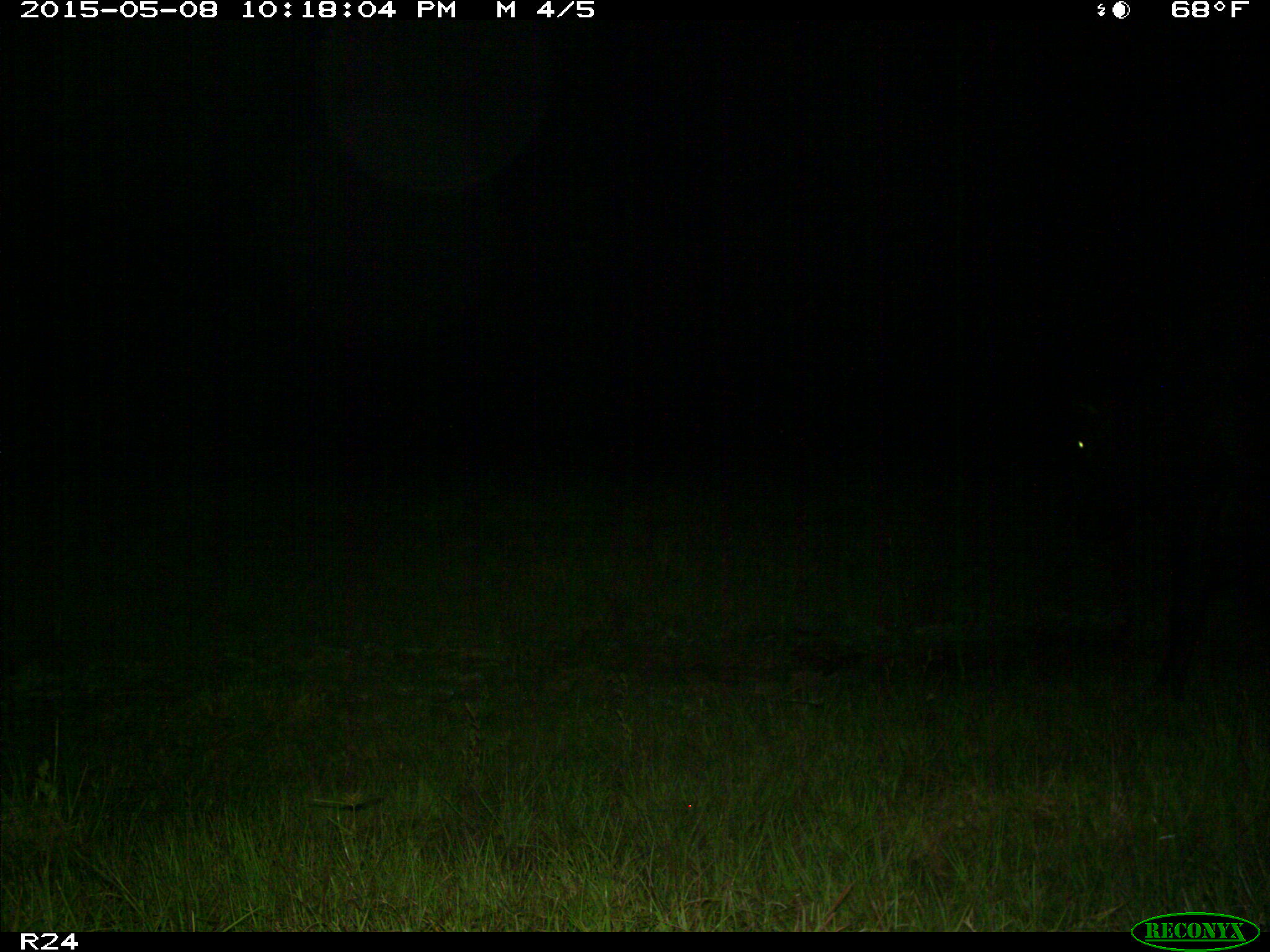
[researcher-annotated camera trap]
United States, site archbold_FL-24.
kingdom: Animalia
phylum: Chordata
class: Mammalia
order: Artiodactyla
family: Bovidae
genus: Bos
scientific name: Bos taurus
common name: domestic cow